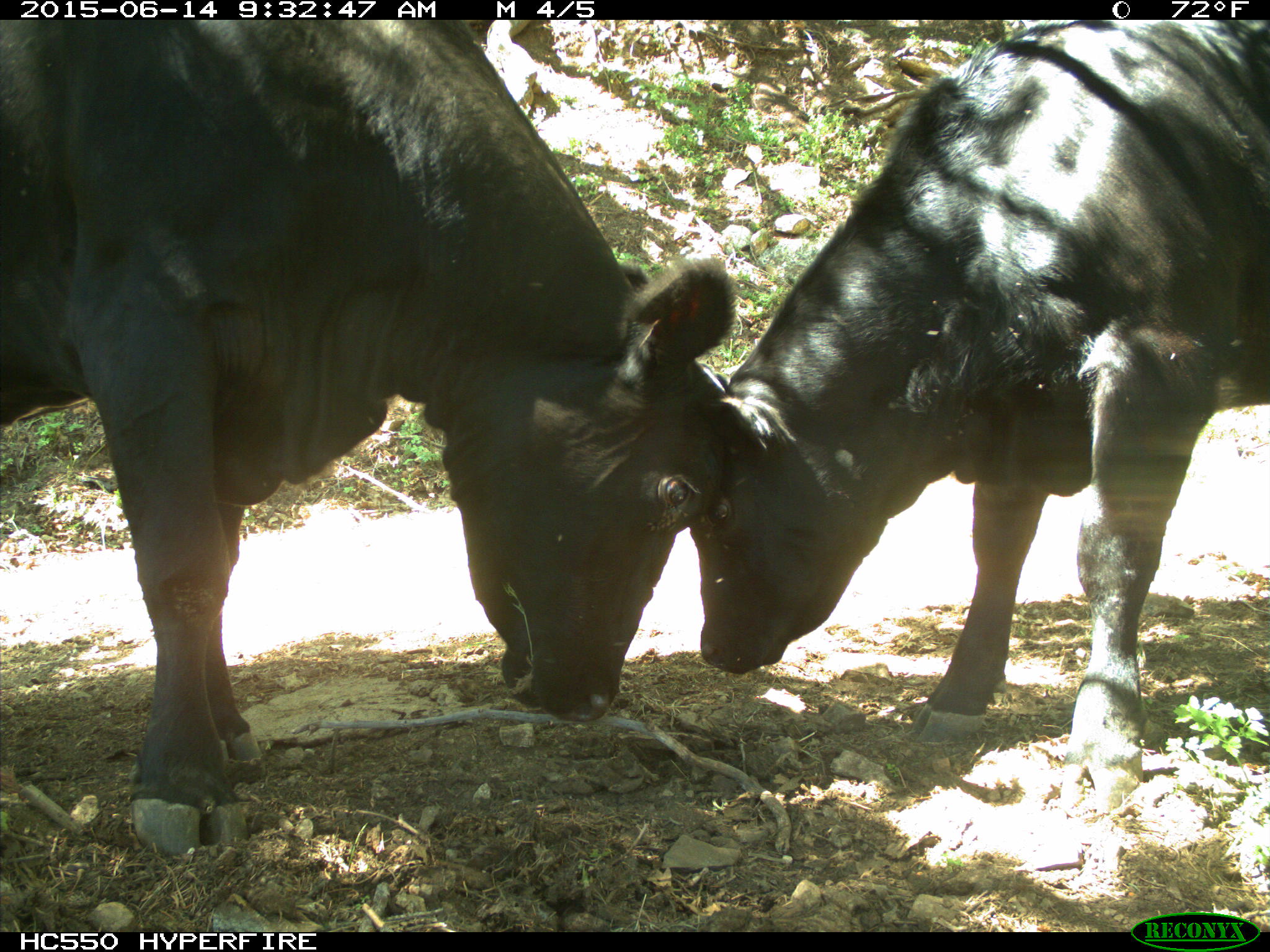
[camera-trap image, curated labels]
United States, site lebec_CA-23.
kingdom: Animalia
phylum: Chordata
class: Mammalia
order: Artiodactyla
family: Bovidae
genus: Bos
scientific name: Bos taurus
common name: domestic cow